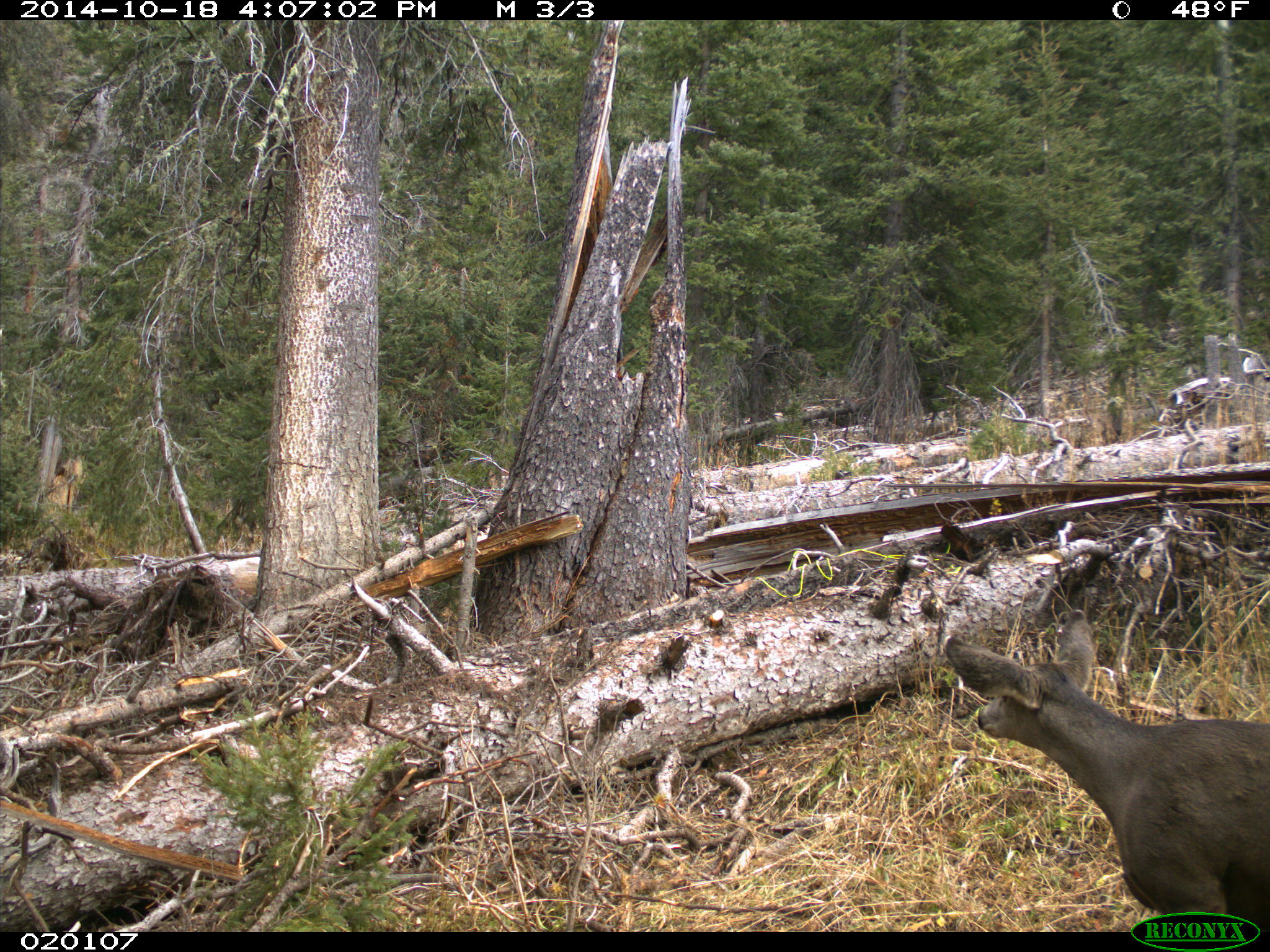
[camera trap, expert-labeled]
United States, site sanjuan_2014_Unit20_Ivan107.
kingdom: Animalia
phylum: Chordata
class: Mammalia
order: Artiodactyla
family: Cervidae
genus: Odocoileus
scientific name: Odocoileus hemionus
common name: mule deer